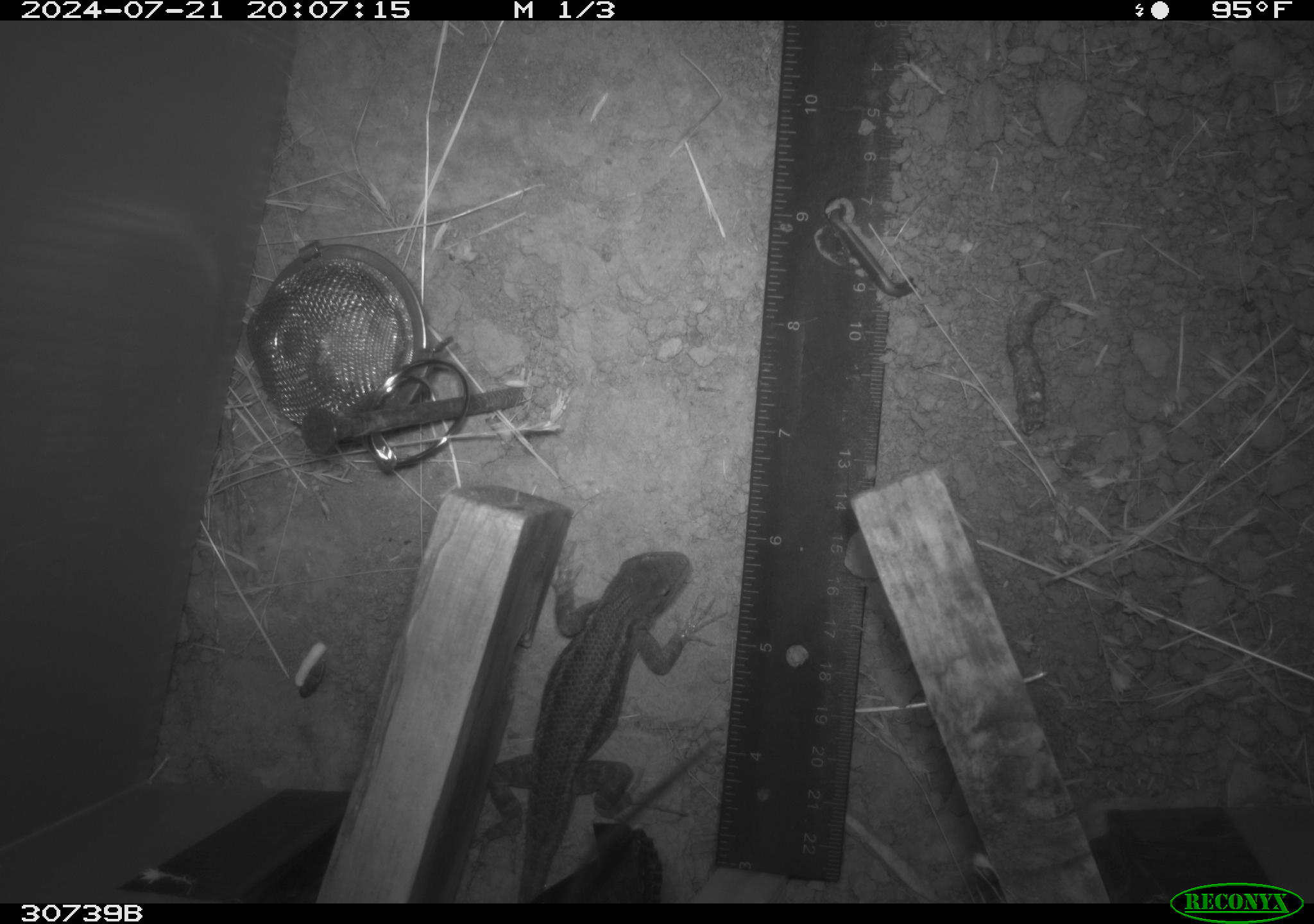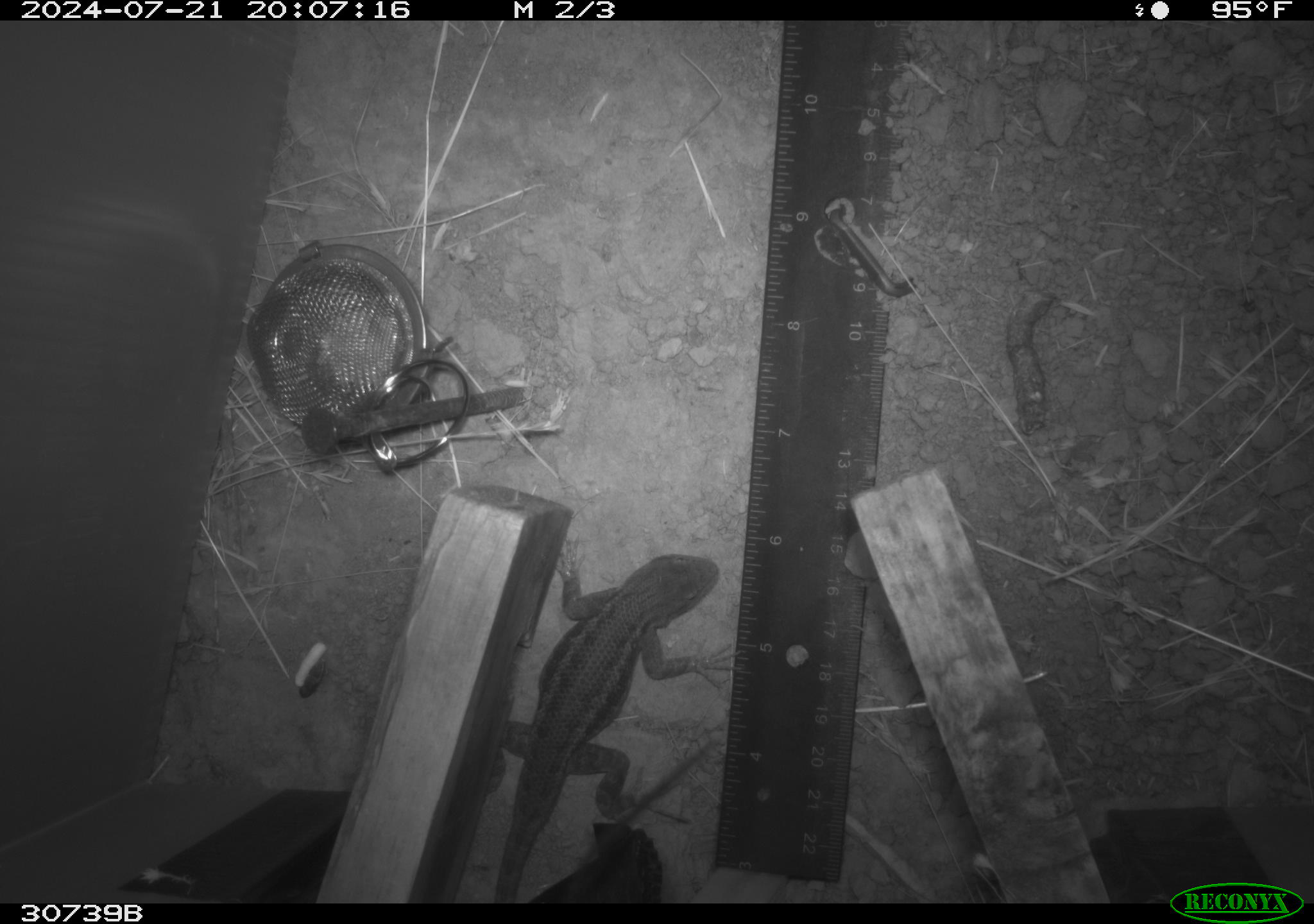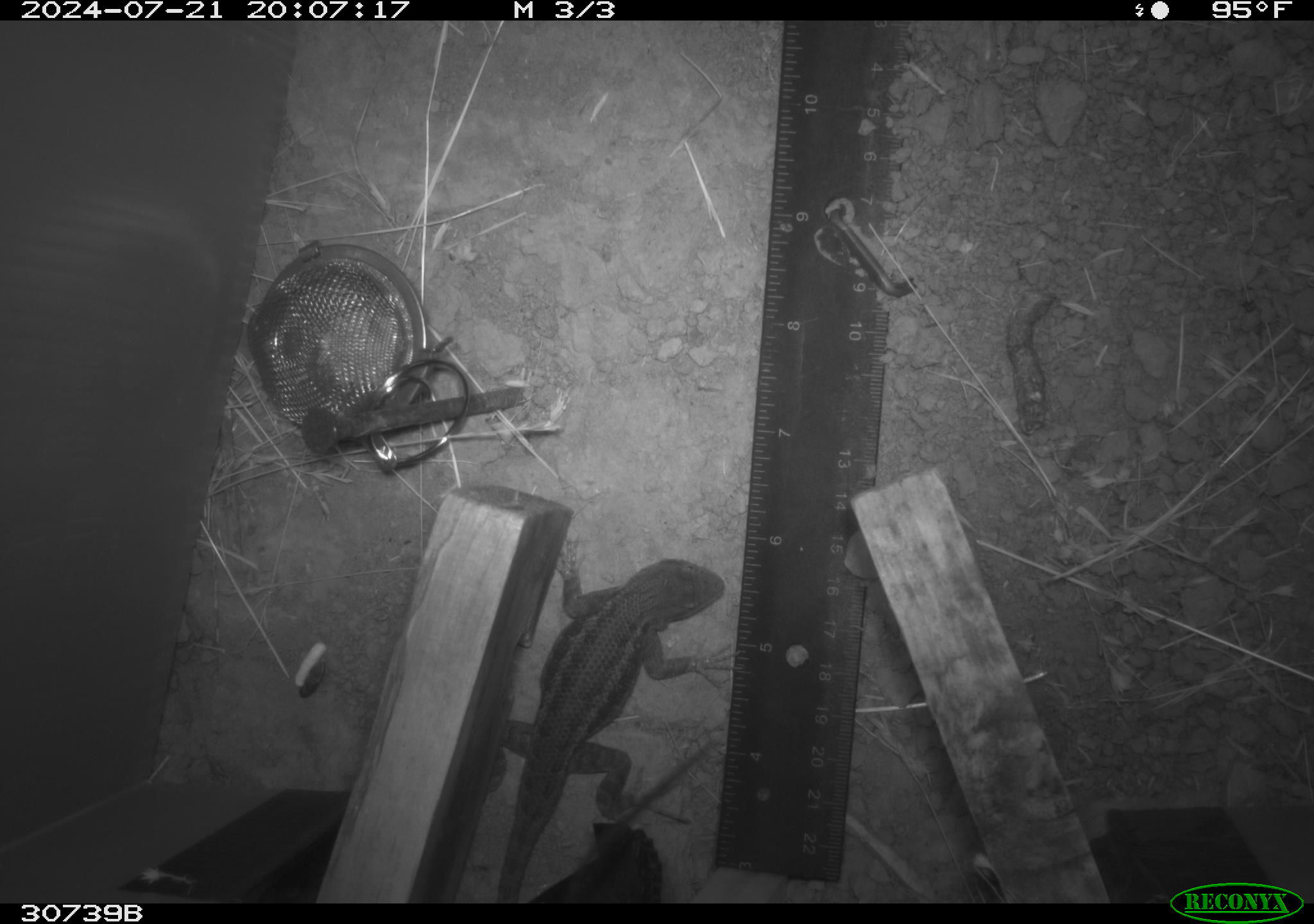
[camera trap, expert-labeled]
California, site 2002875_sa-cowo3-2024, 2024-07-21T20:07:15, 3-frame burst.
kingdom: Animalia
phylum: Chordata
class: Reptilia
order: Squamata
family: Phrynosomatidae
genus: Sceloporus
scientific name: Sceloporus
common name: spiny lizards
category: sceloporus species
Sceloporus species (spiny lizards) (Sceloporus).